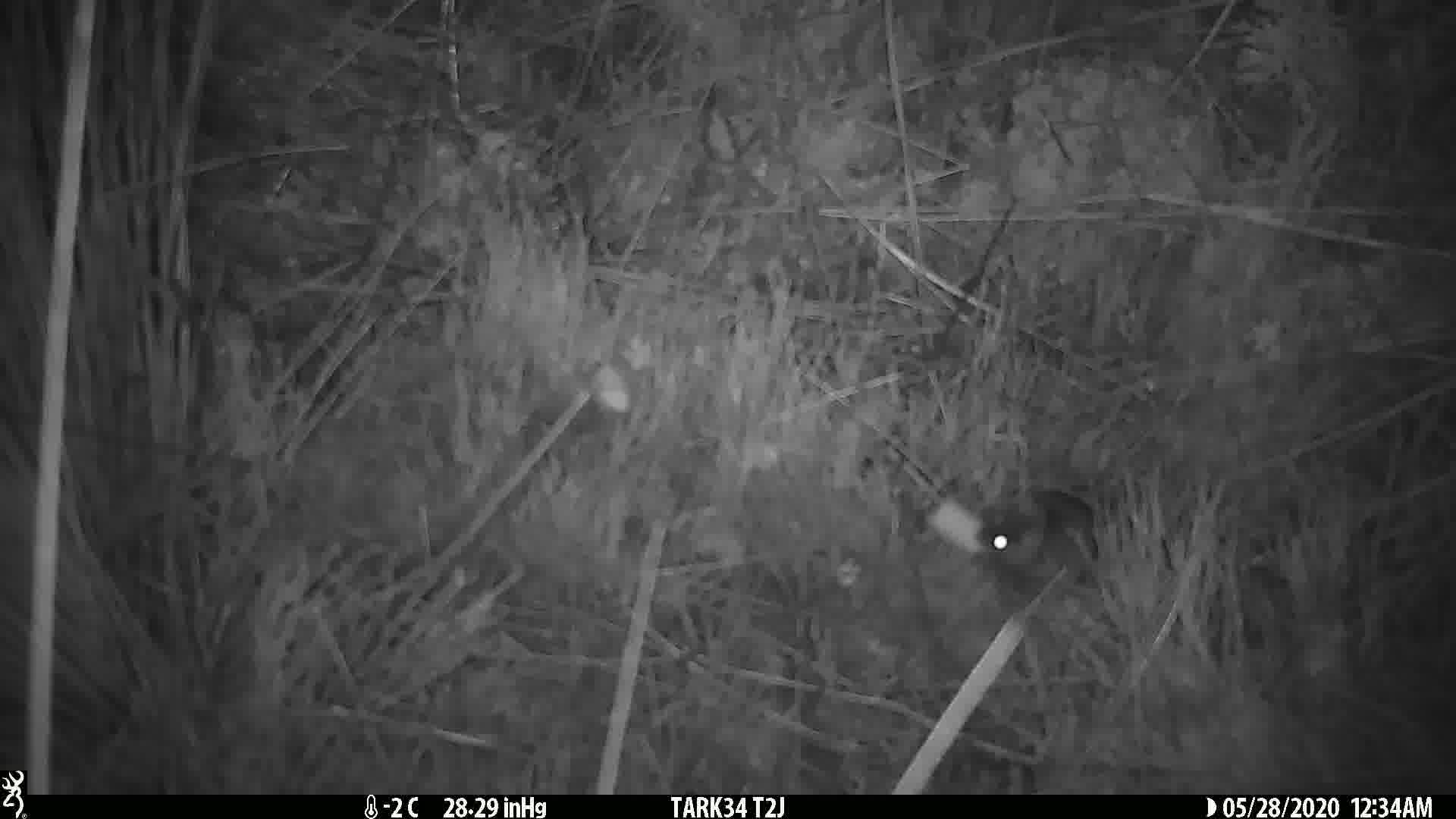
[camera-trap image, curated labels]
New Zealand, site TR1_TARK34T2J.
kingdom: Animalia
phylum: Chordata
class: Mammalia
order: Rodentia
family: Muridae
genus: Mus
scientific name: Mus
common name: mouse